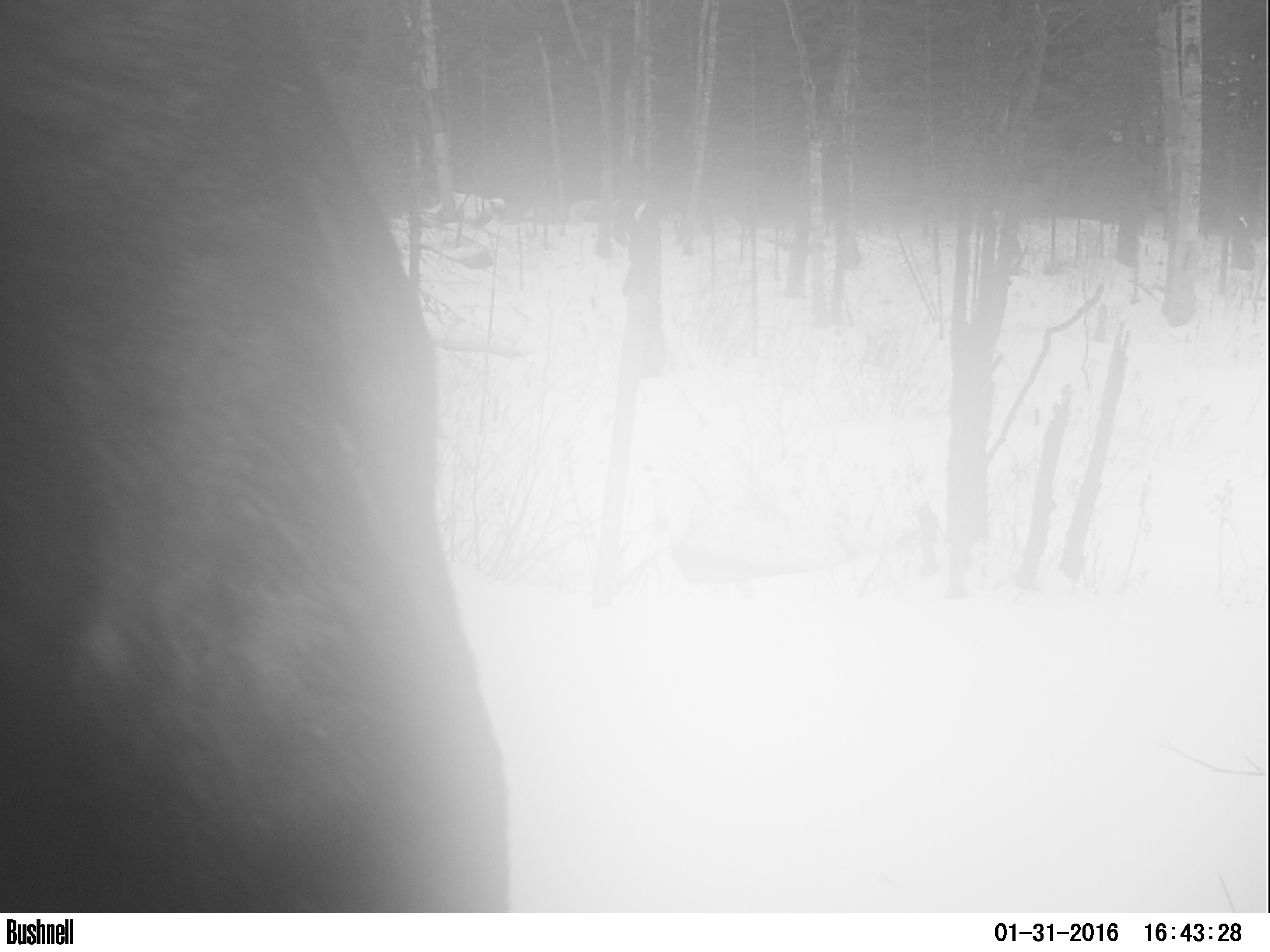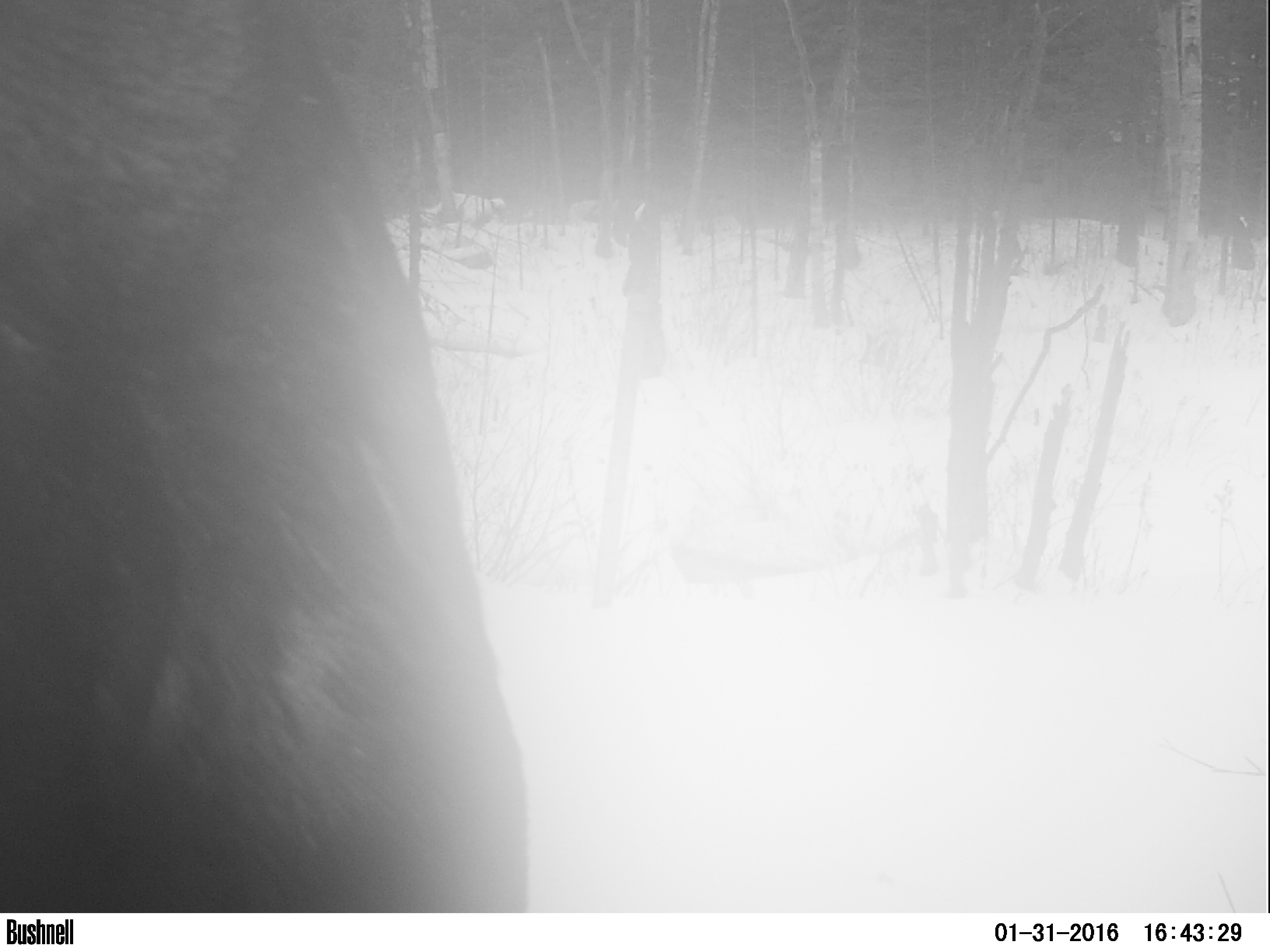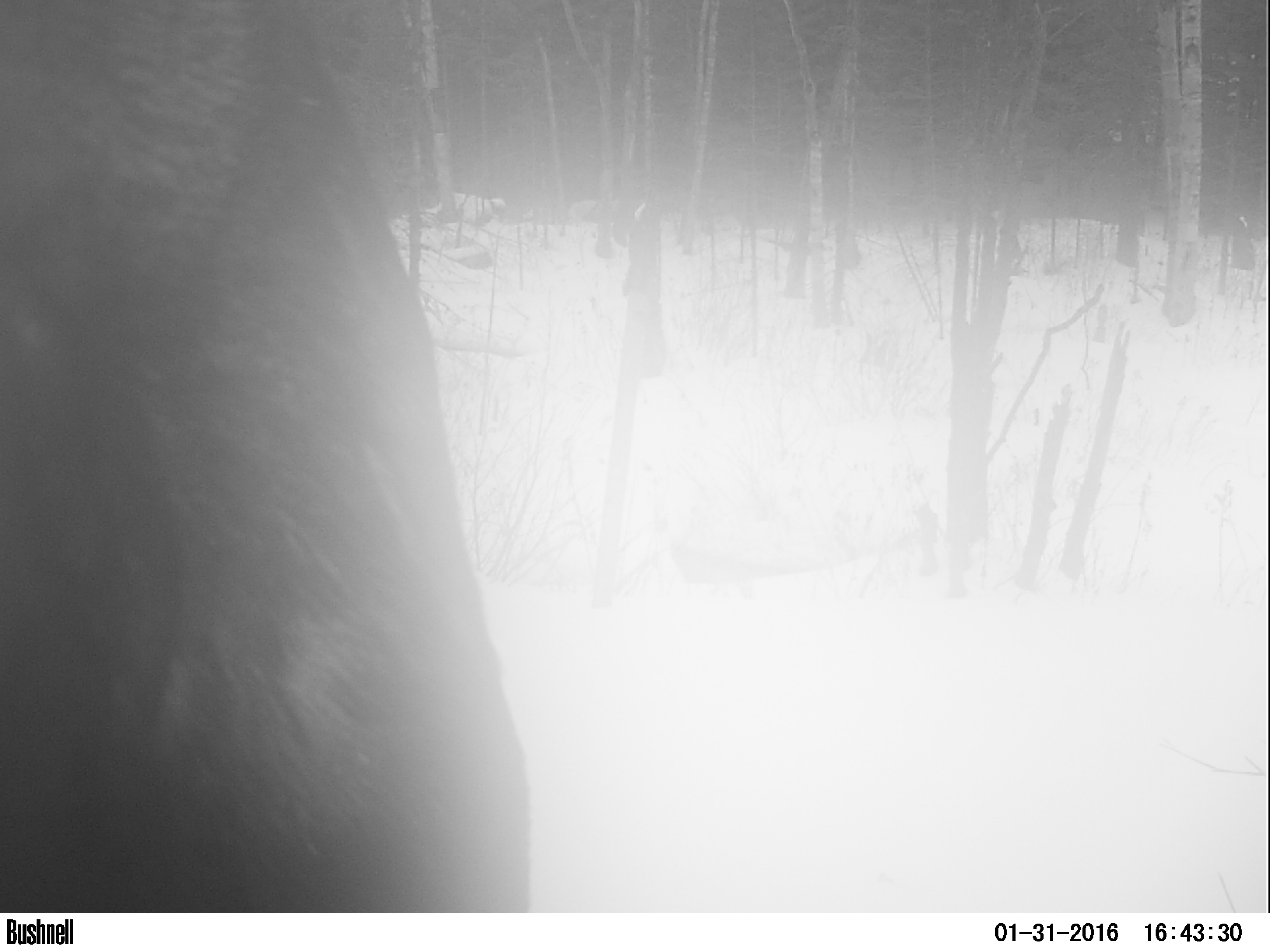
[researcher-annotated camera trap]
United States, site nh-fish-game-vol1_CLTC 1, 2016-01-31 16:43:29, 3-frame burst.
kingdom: Animalia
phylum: Chordata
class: Mammalia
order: Artiodactyla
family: Cervidae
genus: Alces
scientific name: Alces alces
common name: moose